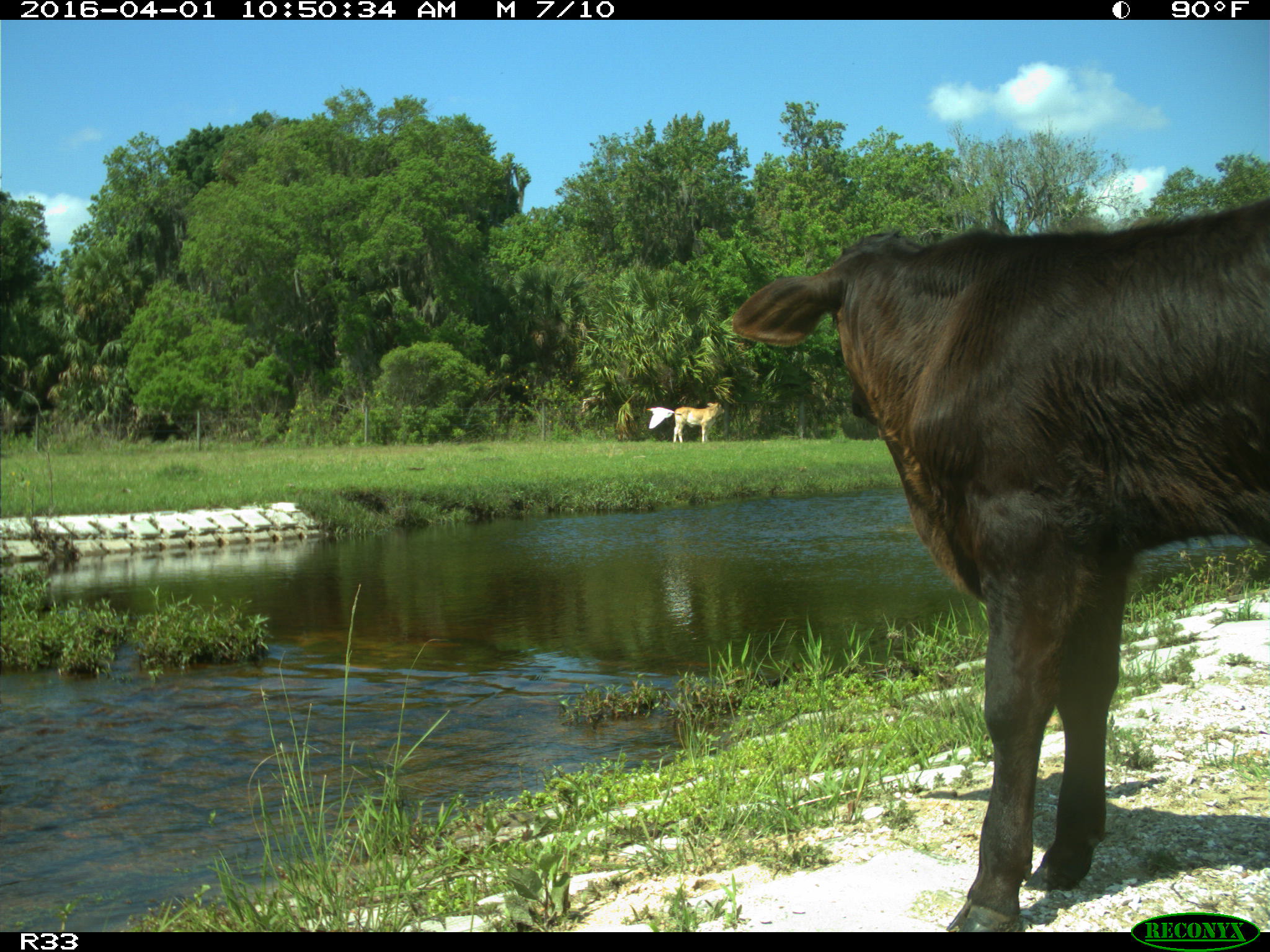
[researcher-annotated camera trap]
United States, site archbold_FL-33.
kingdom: Animalia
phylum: Chordata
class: Mammalia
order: Artiodactyla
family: Bovidae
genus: Bos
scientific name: Bos taurus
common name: domestic cow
Bos taurus (domestic cow).